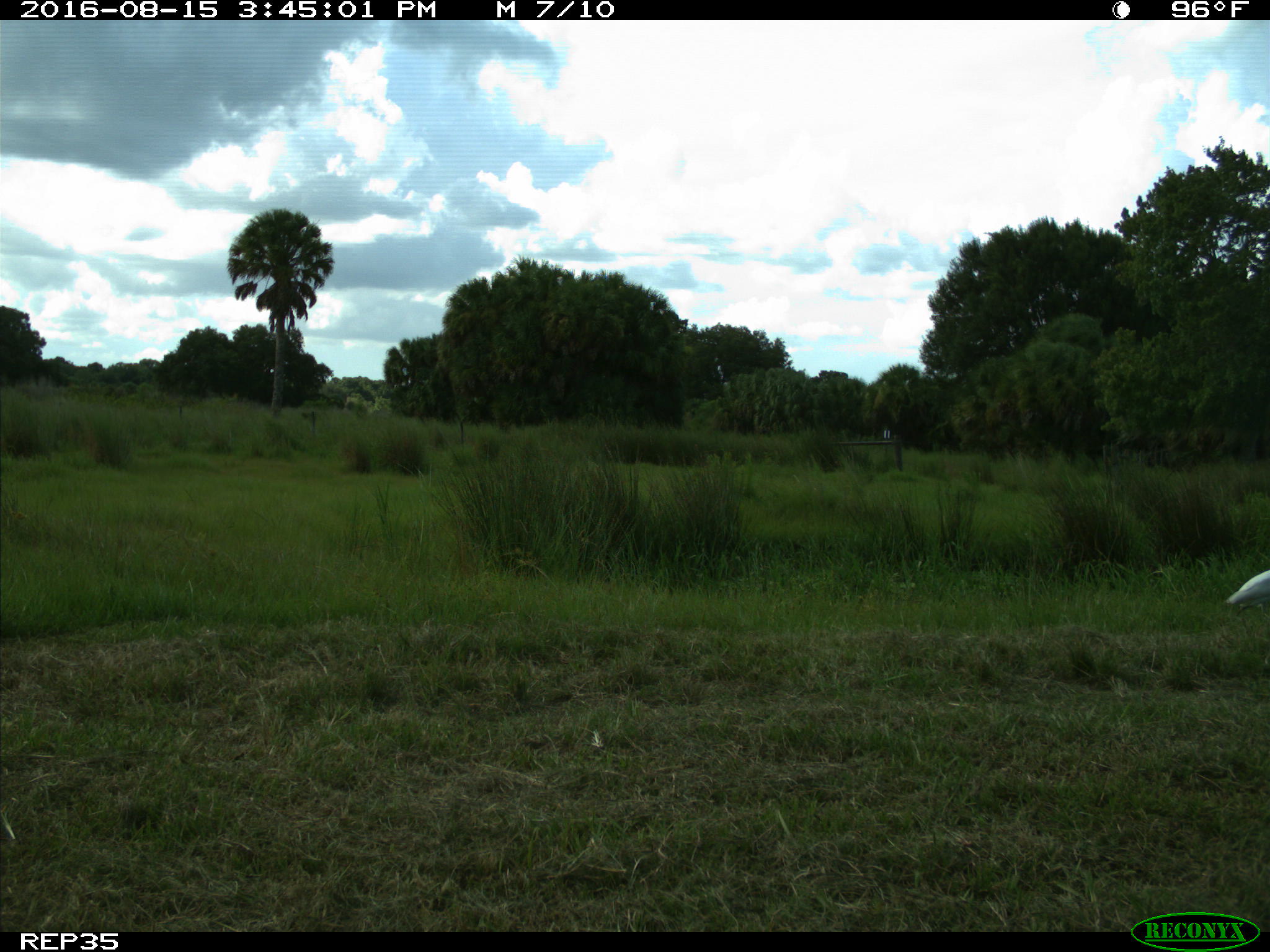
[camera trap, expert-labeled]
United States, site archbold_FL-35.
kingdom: Animalia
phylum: Chordata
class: Aves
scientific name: Aves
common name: birds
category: unidentified bird